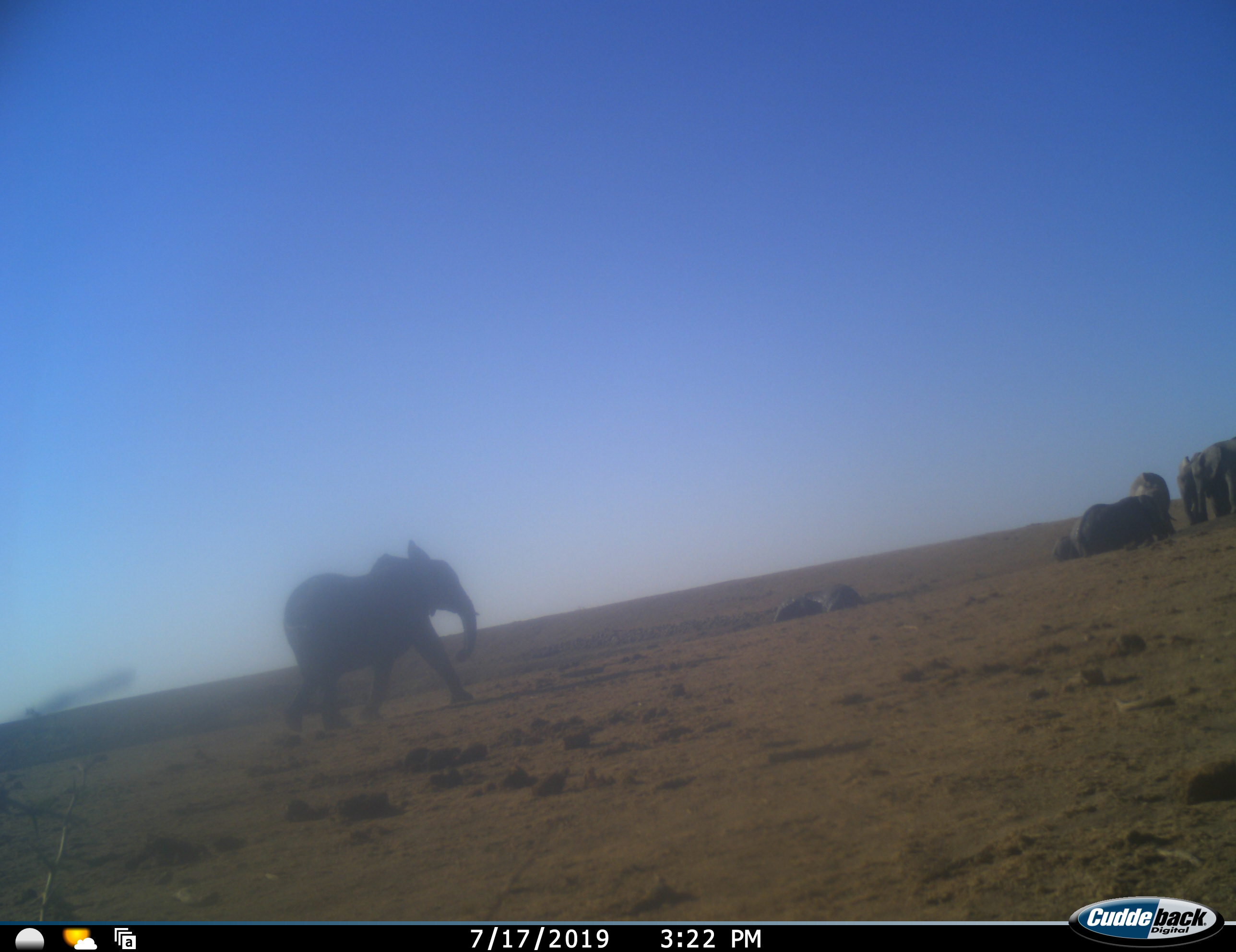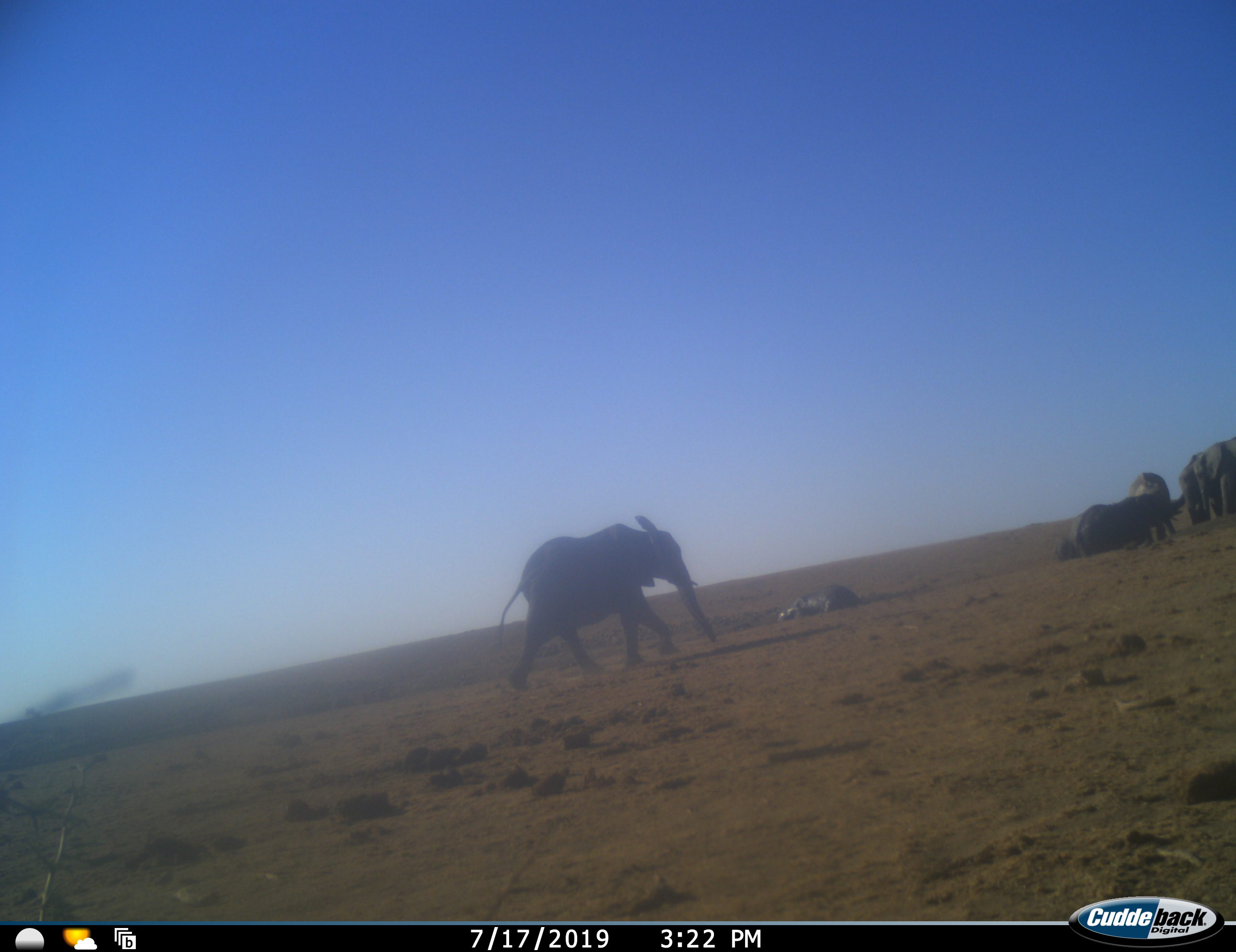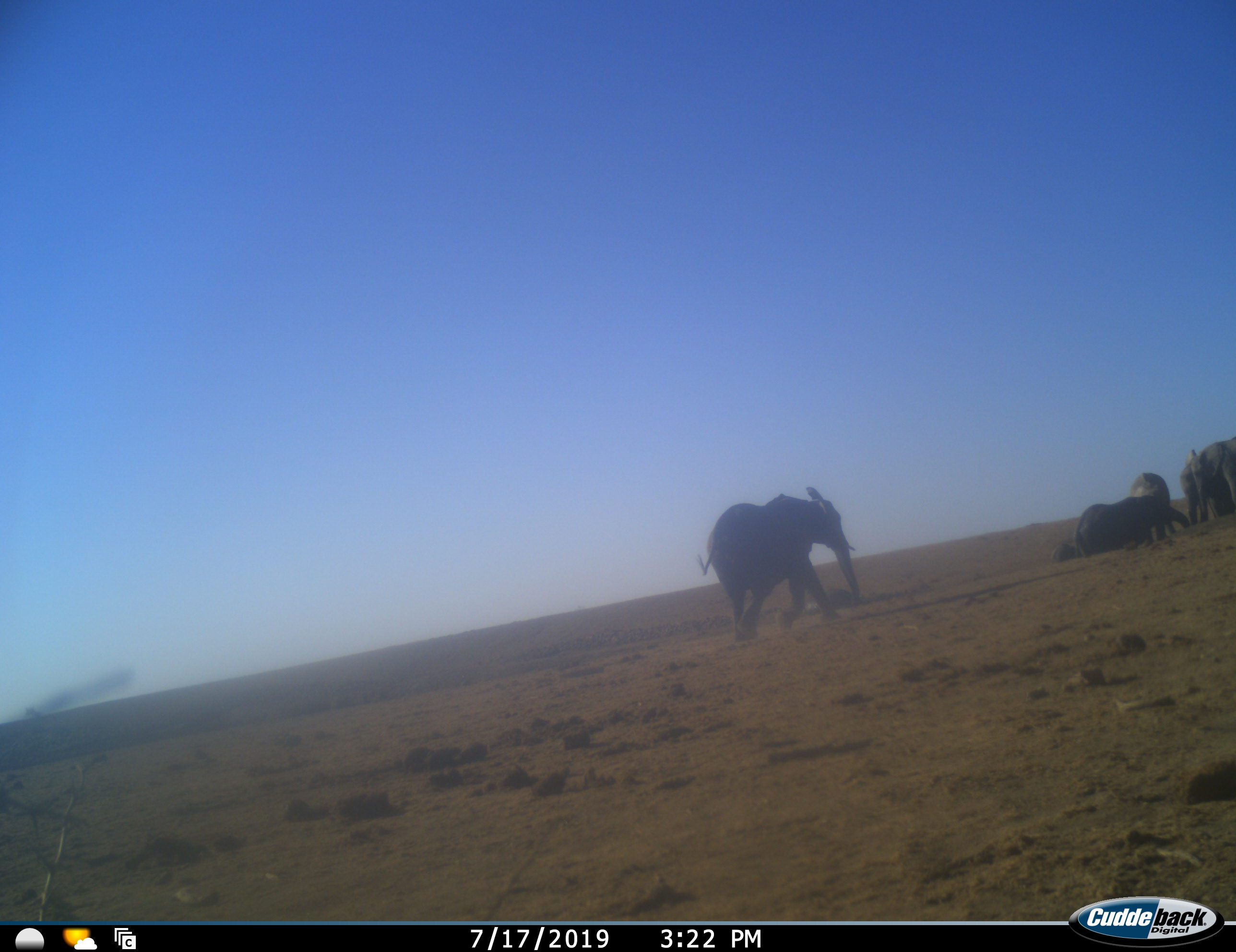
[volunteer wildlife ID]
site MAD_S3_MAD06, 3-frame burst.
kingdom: Animalia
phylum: Chordata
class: Mammalia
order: Proboscidea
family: Elephantidae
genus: Loxodonta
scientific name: Loxodonta africana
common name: african bush elephant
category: elephant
Elephant (african bush elephant) (Loxodonta africana), count 6. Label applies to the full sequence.